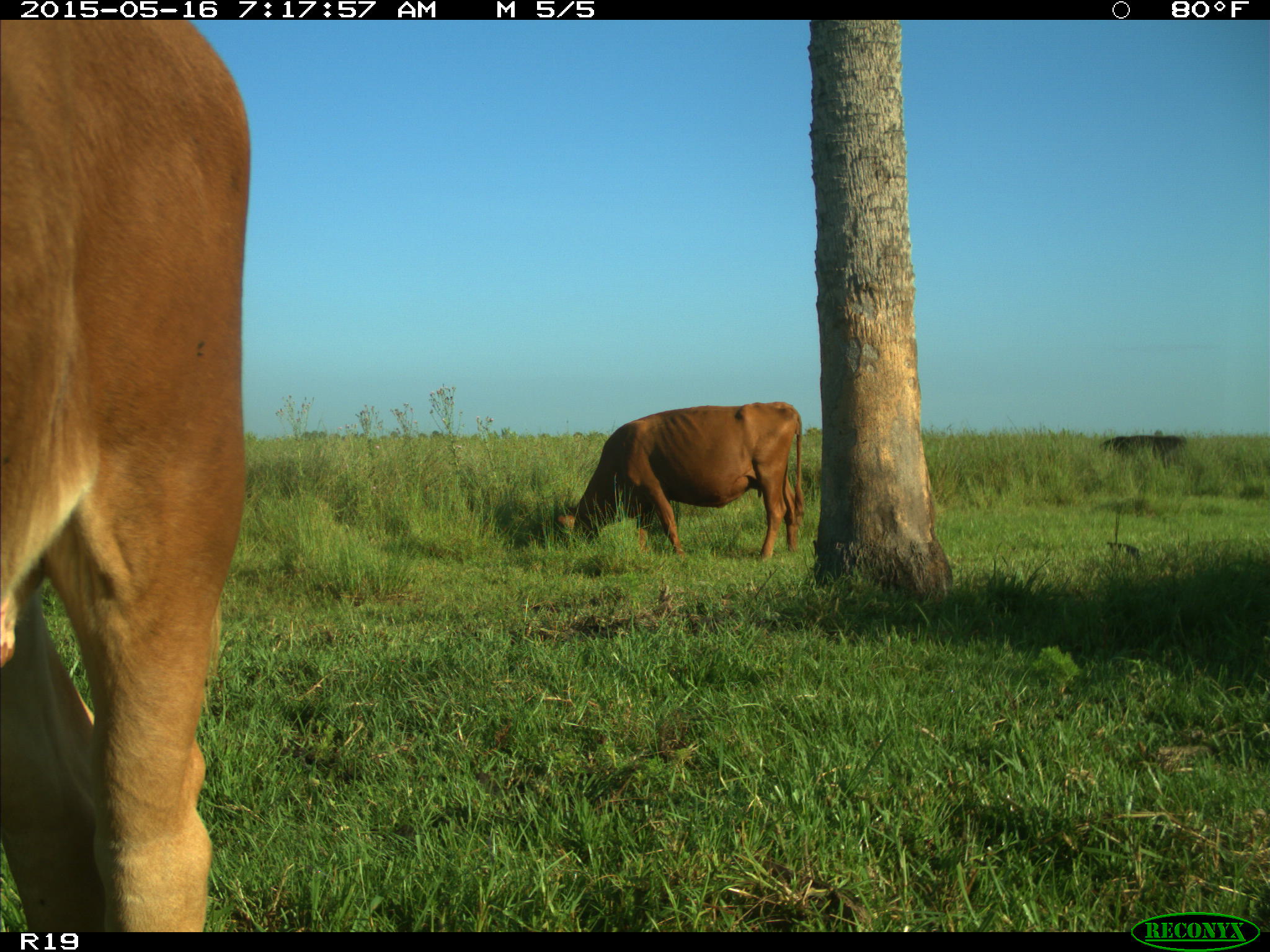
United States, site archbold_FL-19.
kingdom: Animalia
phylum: Chordata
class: Mammalia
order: Artiodactyla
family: Bovidae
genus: Bos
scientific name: Bos taurus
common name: domestic cow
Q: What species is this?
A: Bos taurus (domestic cow).